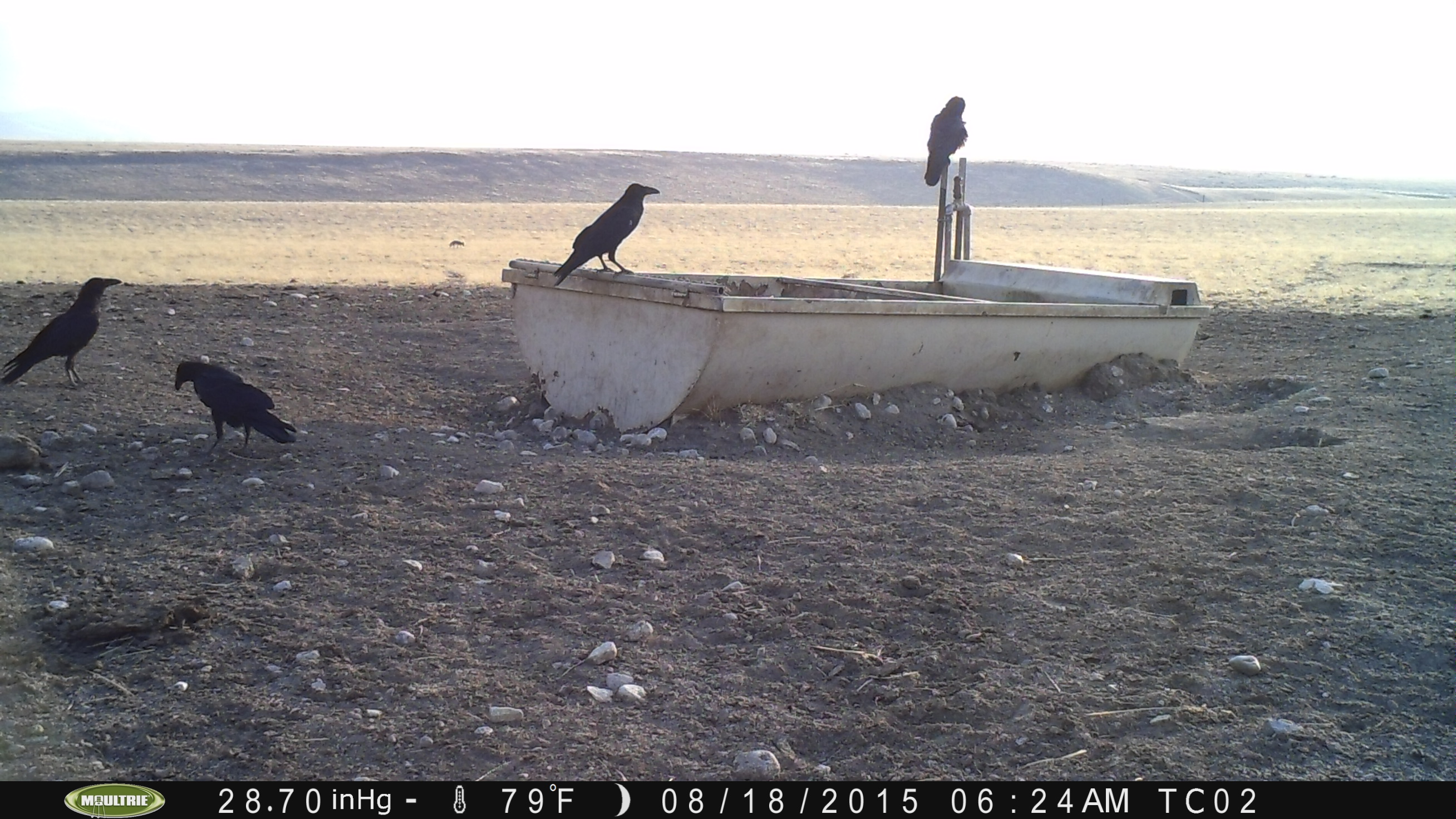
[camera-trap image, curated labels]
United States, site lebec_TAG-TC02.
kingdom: Animalia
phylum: Chordata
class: Aves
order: Passeriformes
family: Corvidae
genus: Corvus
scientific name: Corvus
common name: crows and ravens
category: unidentified corvus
Unidentified corvus (crows and ravens) (Corvus).